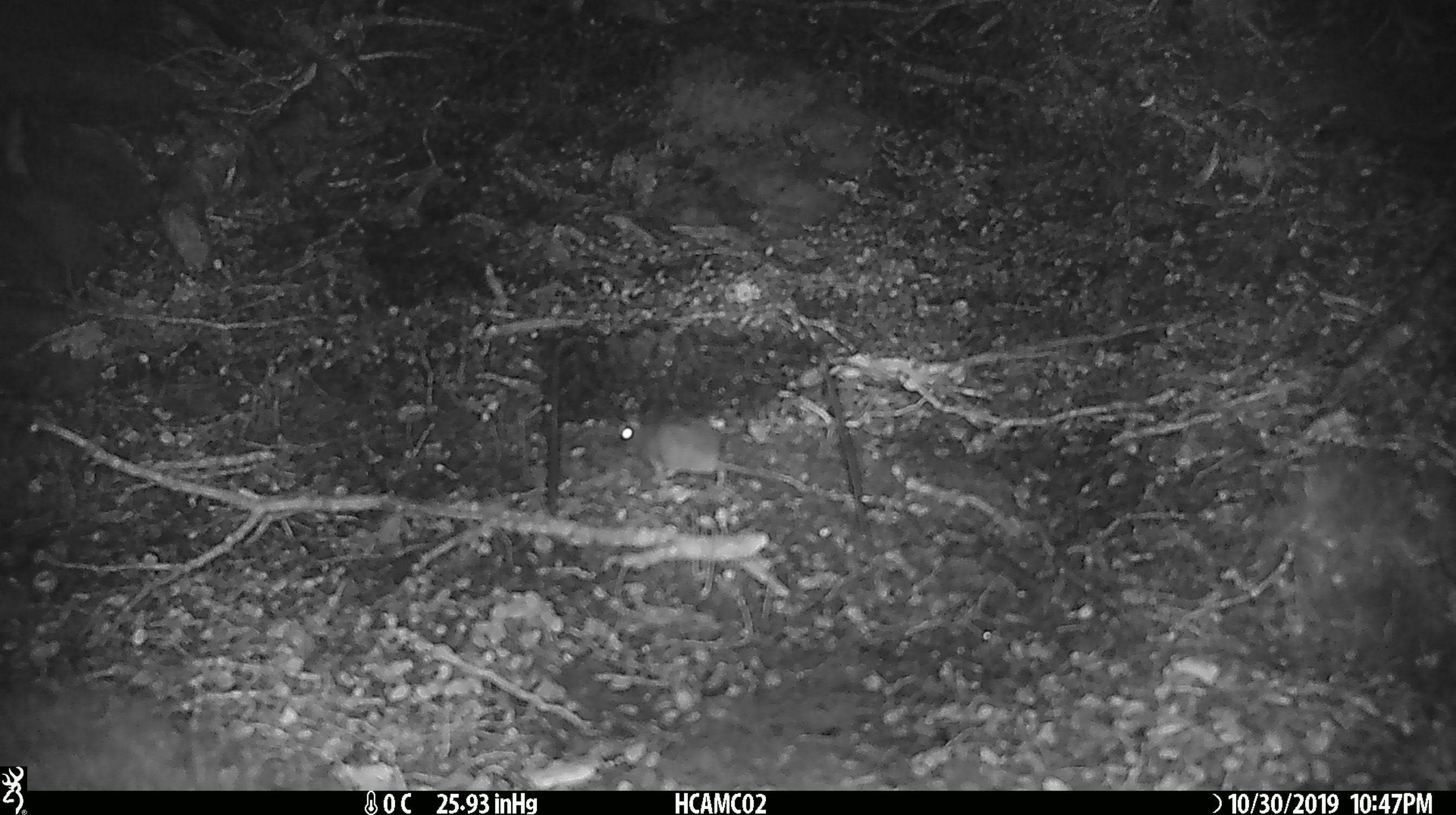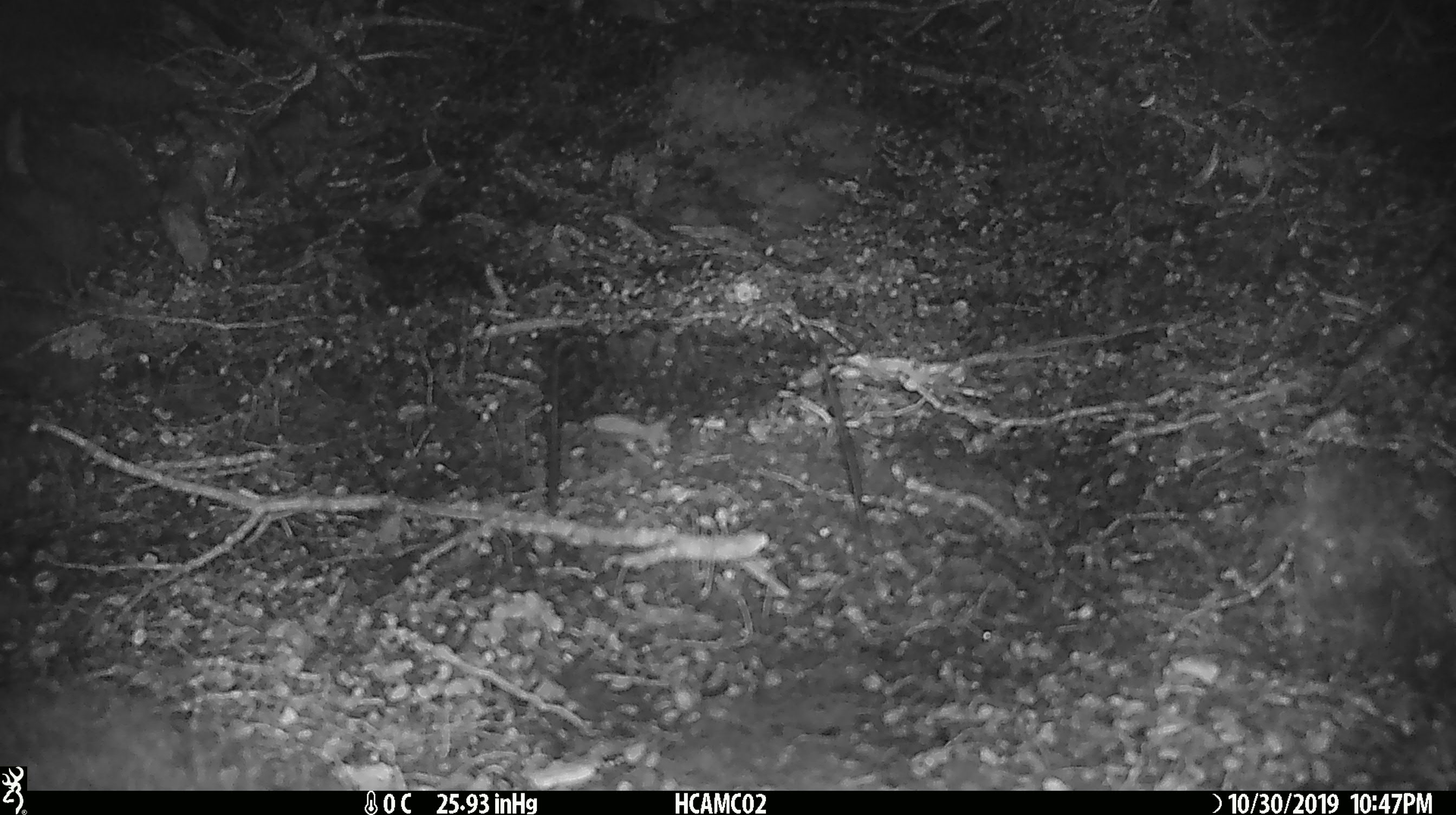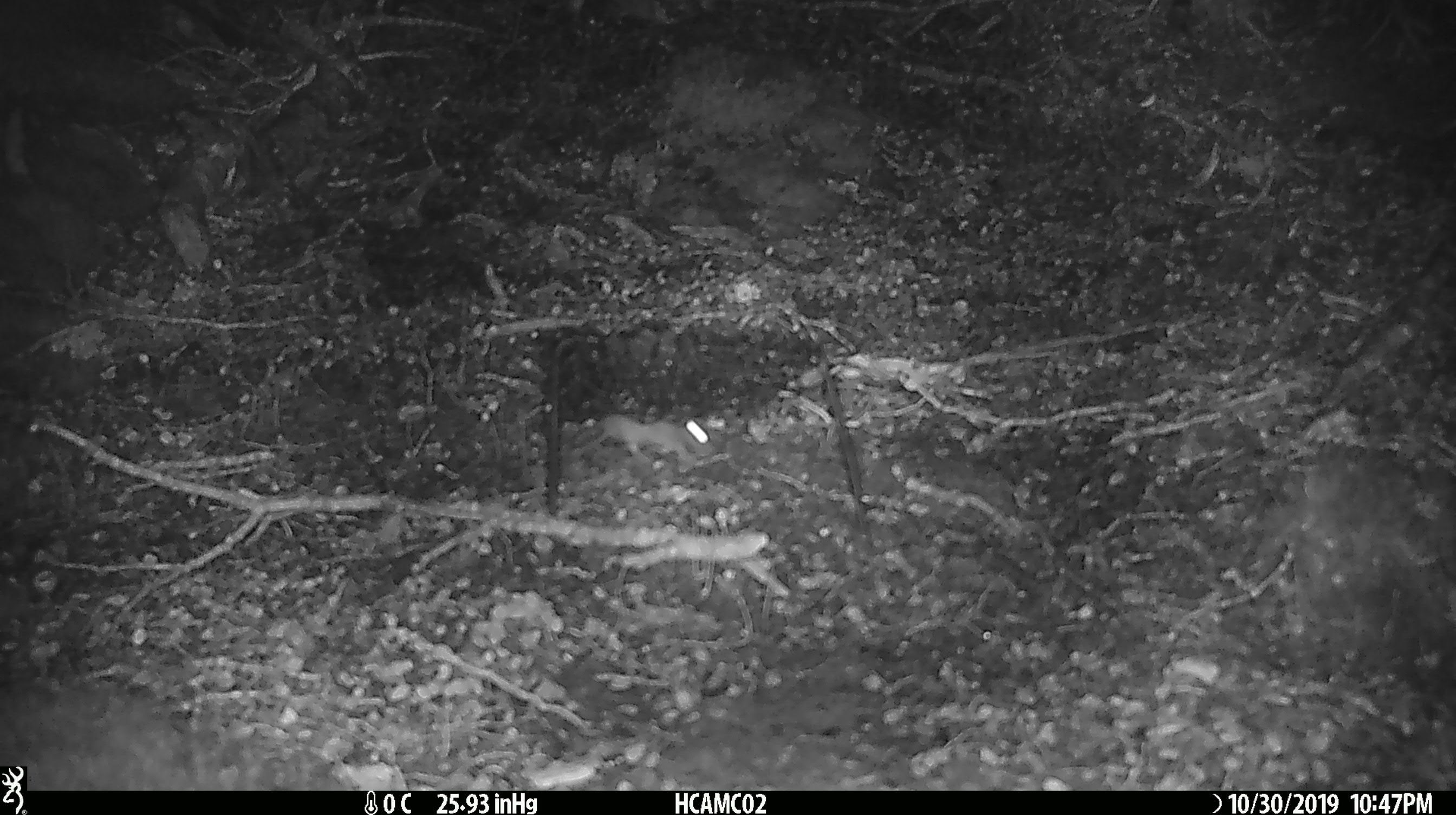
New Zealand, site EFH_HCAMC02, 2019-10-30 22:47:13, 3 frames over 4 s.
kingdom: Animalia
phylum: Chordata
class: Mammalia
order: Rodentia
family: Muridae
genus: Mus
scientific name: Mus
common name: mouse